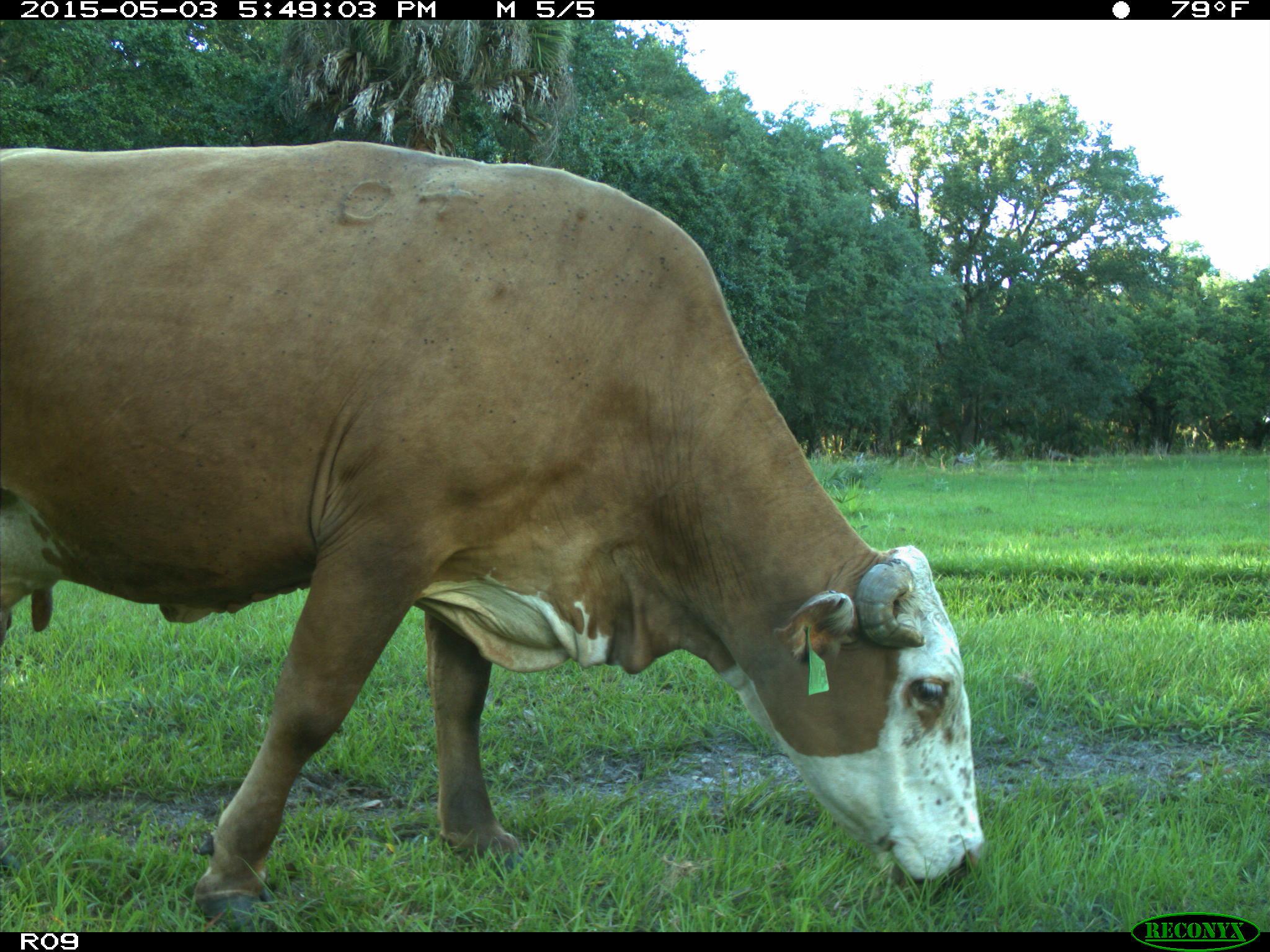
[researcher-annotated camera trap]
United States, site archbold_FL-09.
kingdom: Animalia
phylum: Chordata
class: Mammalia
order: Artiodactyla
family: Bovidae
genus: Bos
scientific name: Bos taurus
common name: domestic cow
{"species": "Bos taurus (domestic cow)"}